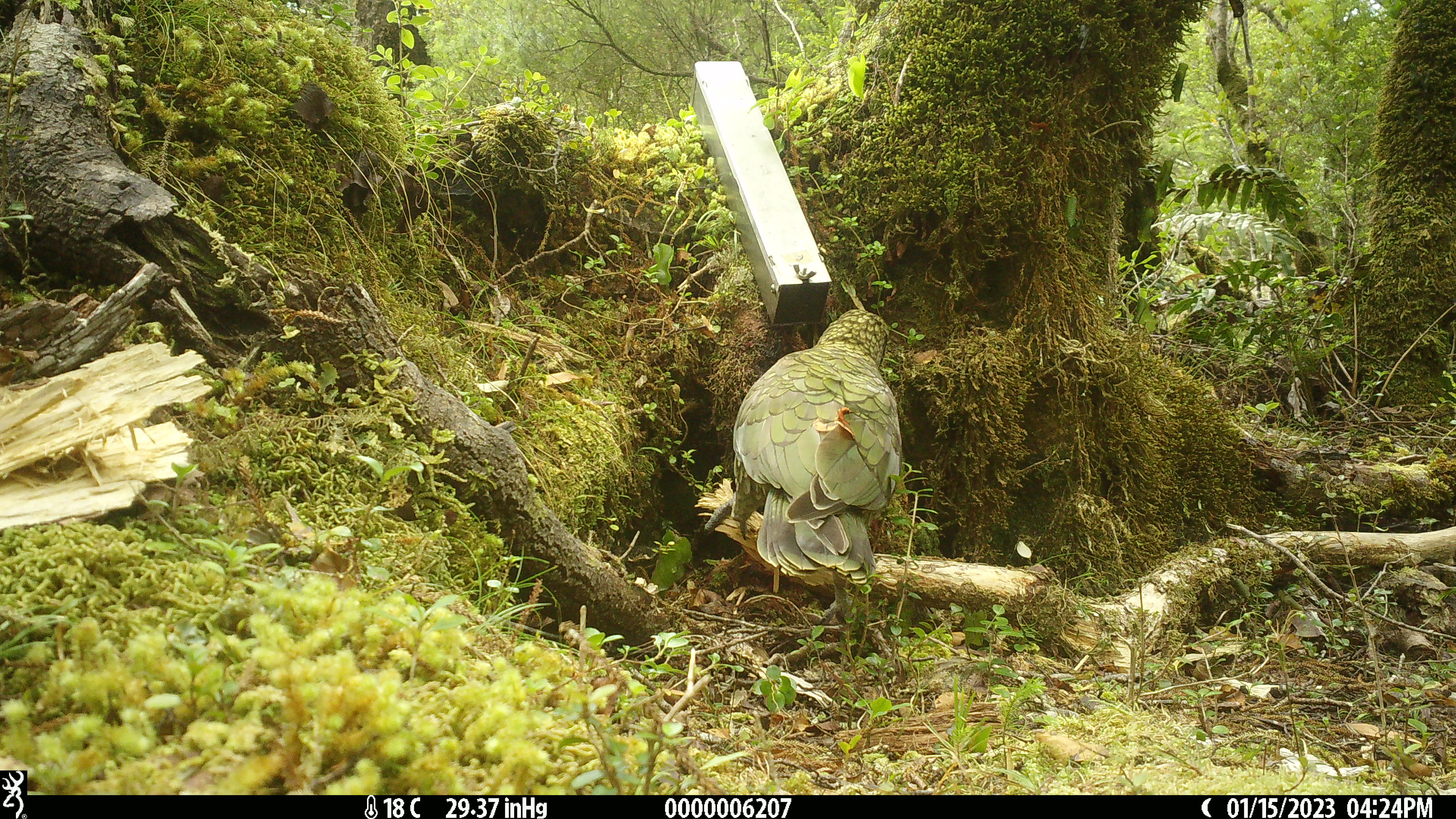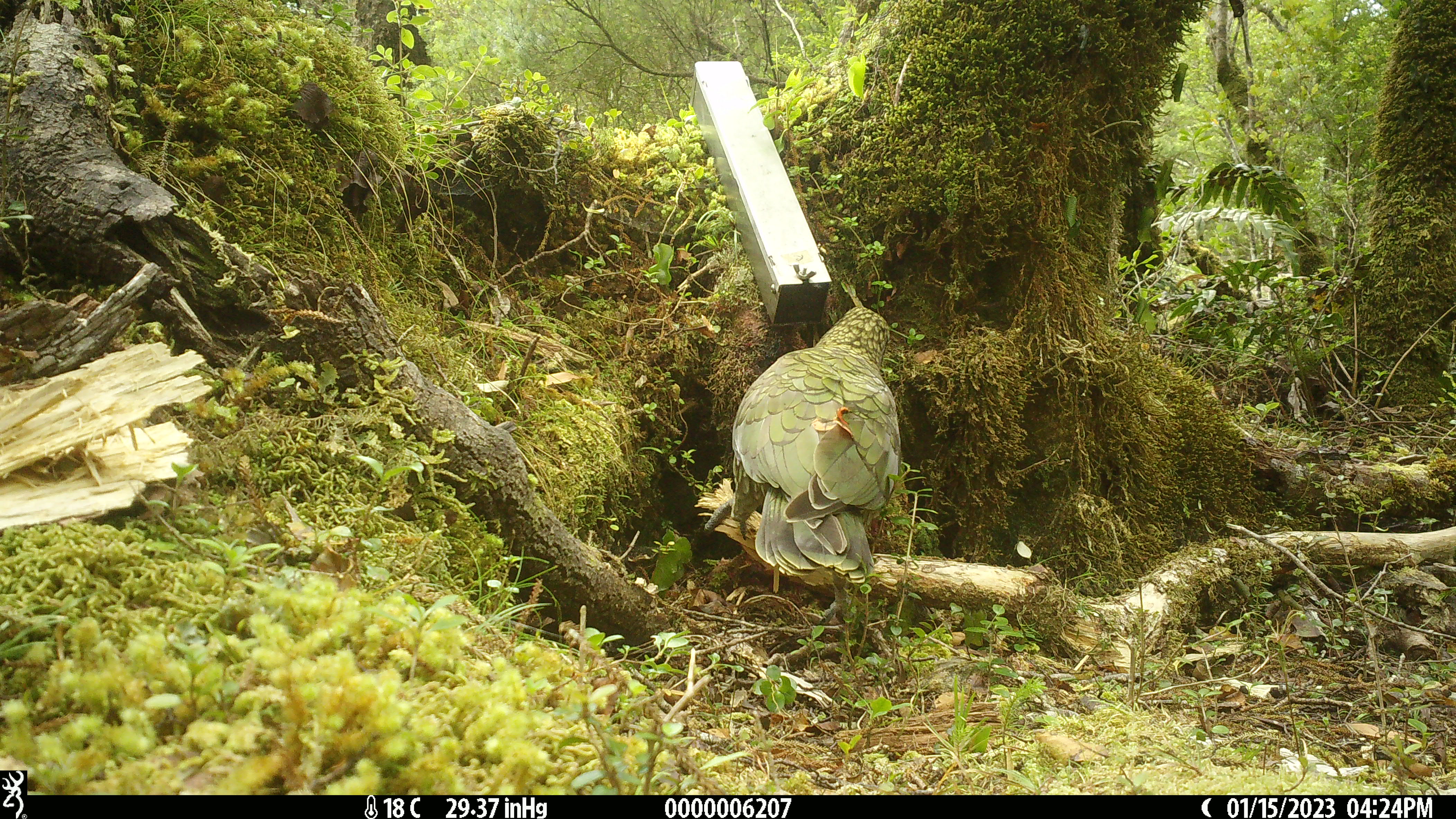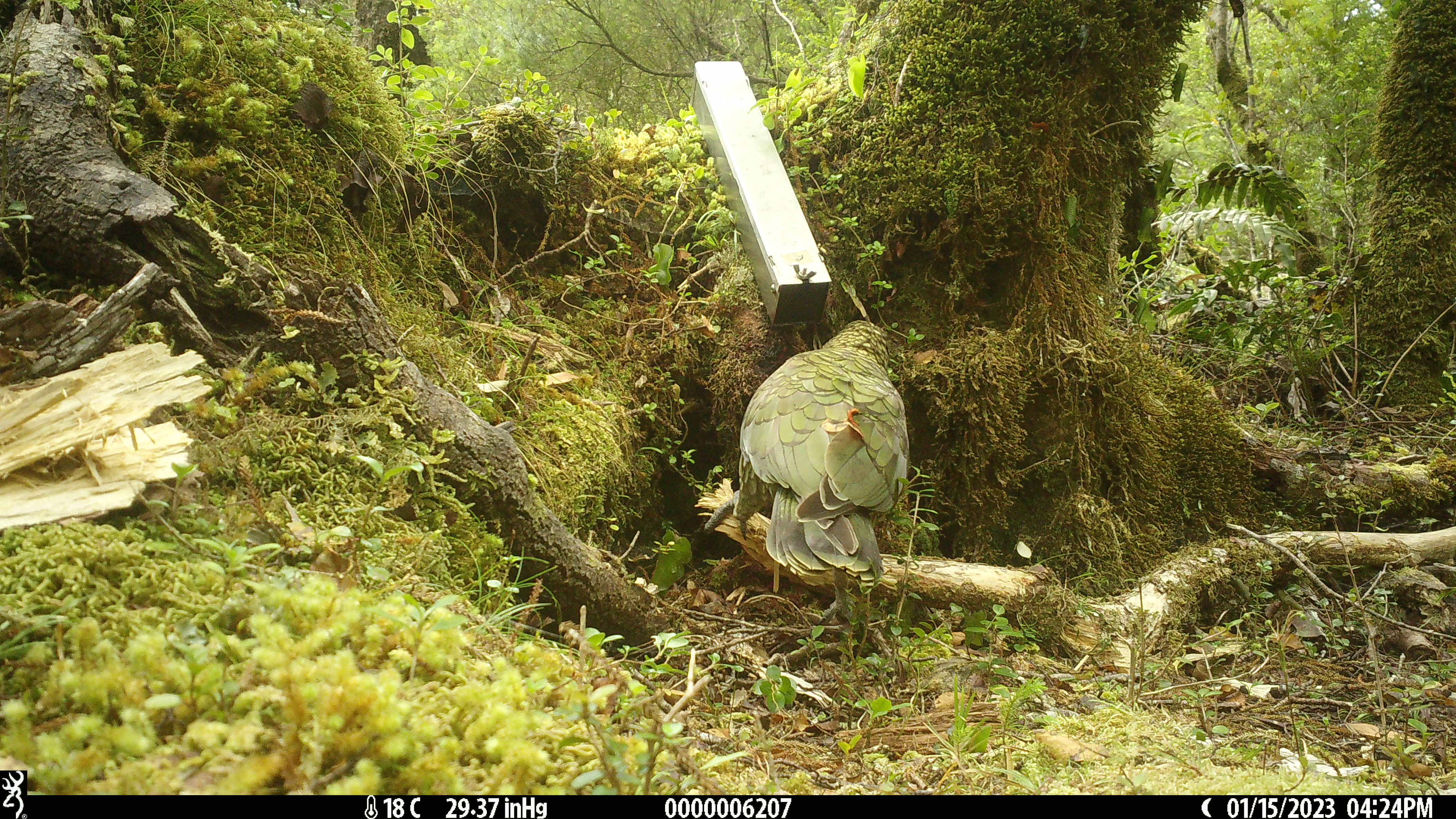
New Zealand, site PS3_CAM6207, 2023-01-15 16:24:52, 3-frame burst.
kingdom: Animalia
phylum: Chordata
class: Aves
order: Psittaciformes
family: Strigopidae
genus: Nestor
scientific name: Nestor notabilis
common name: kea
Kea (Nestor notabilis).